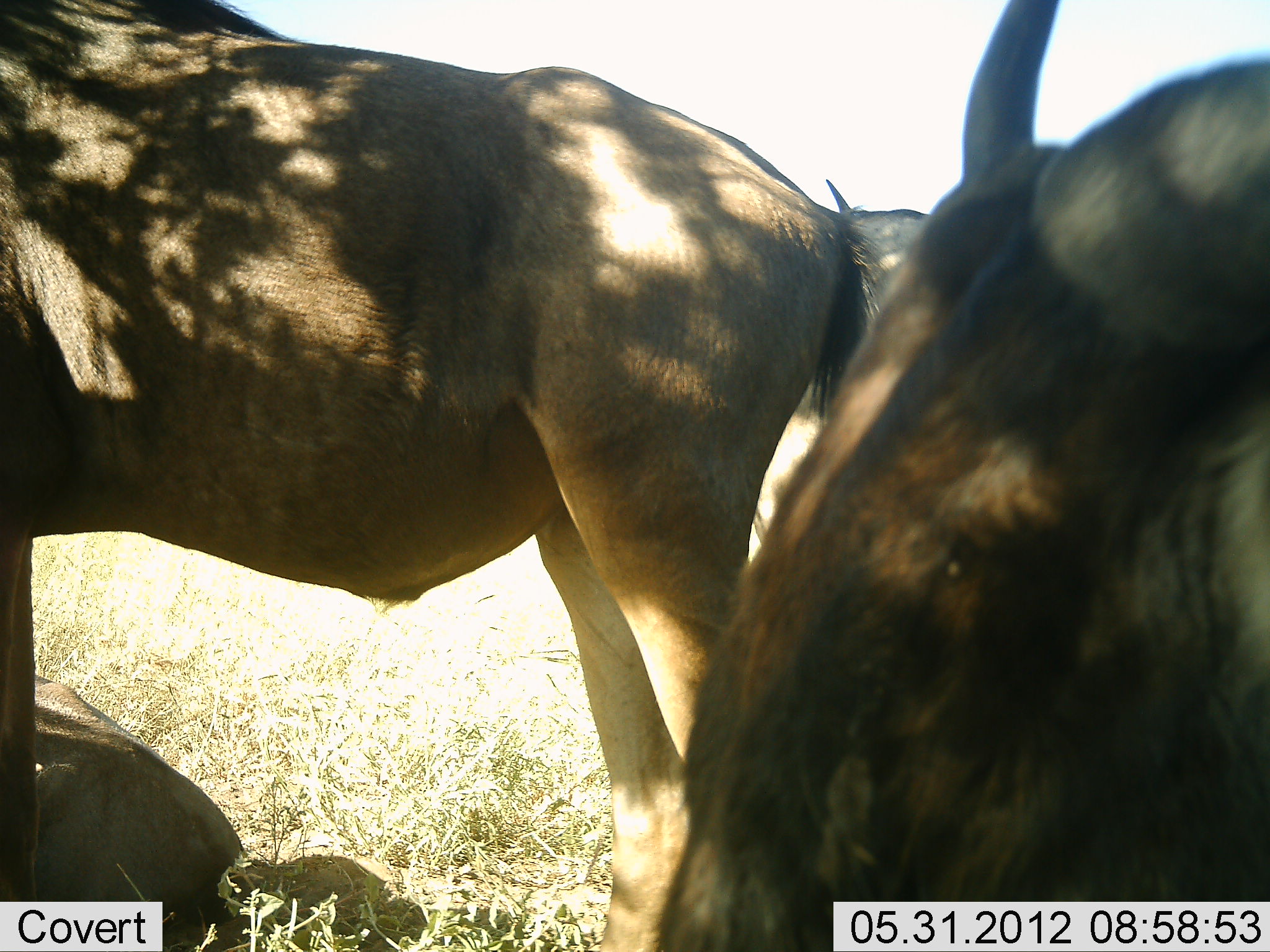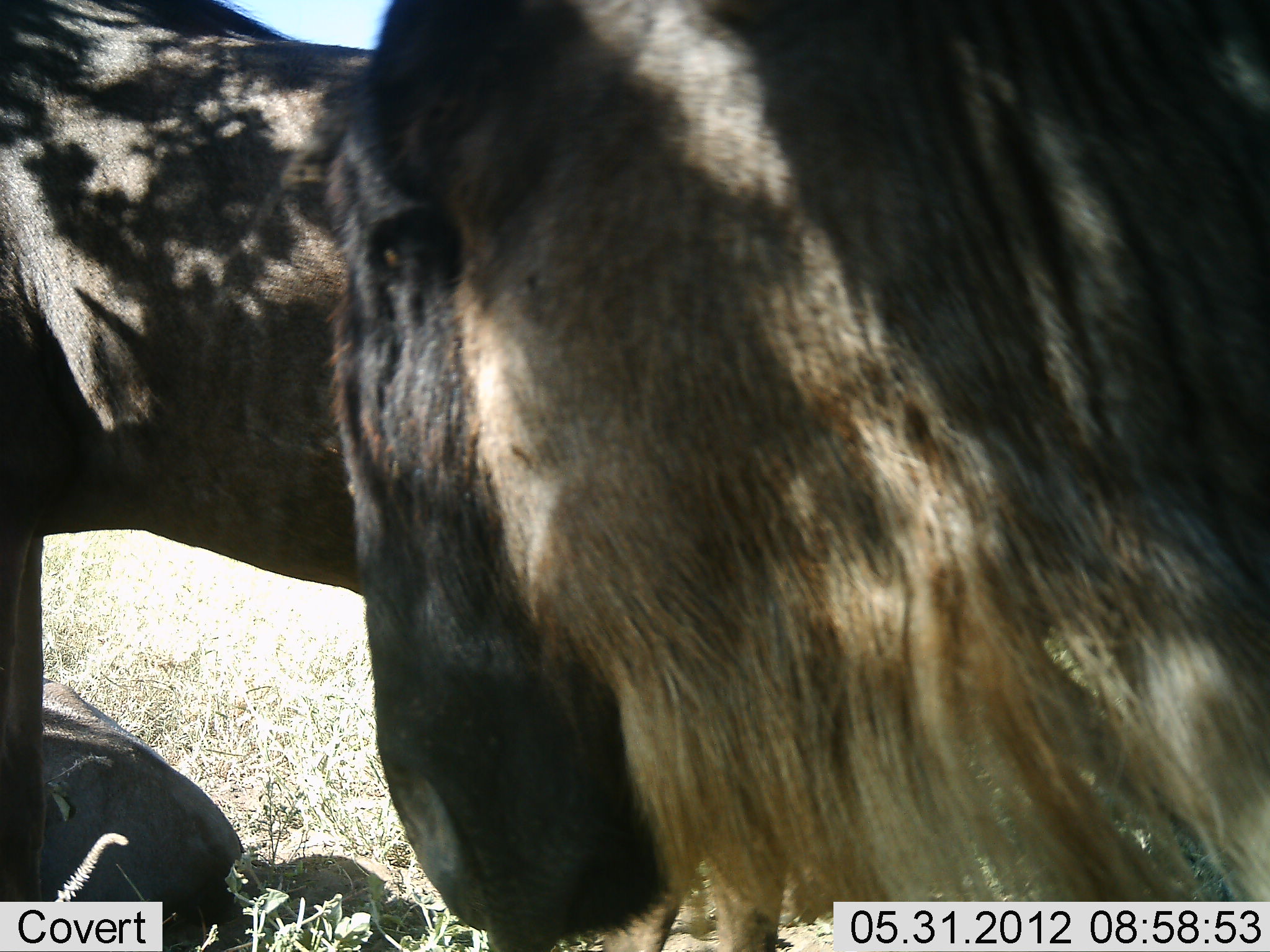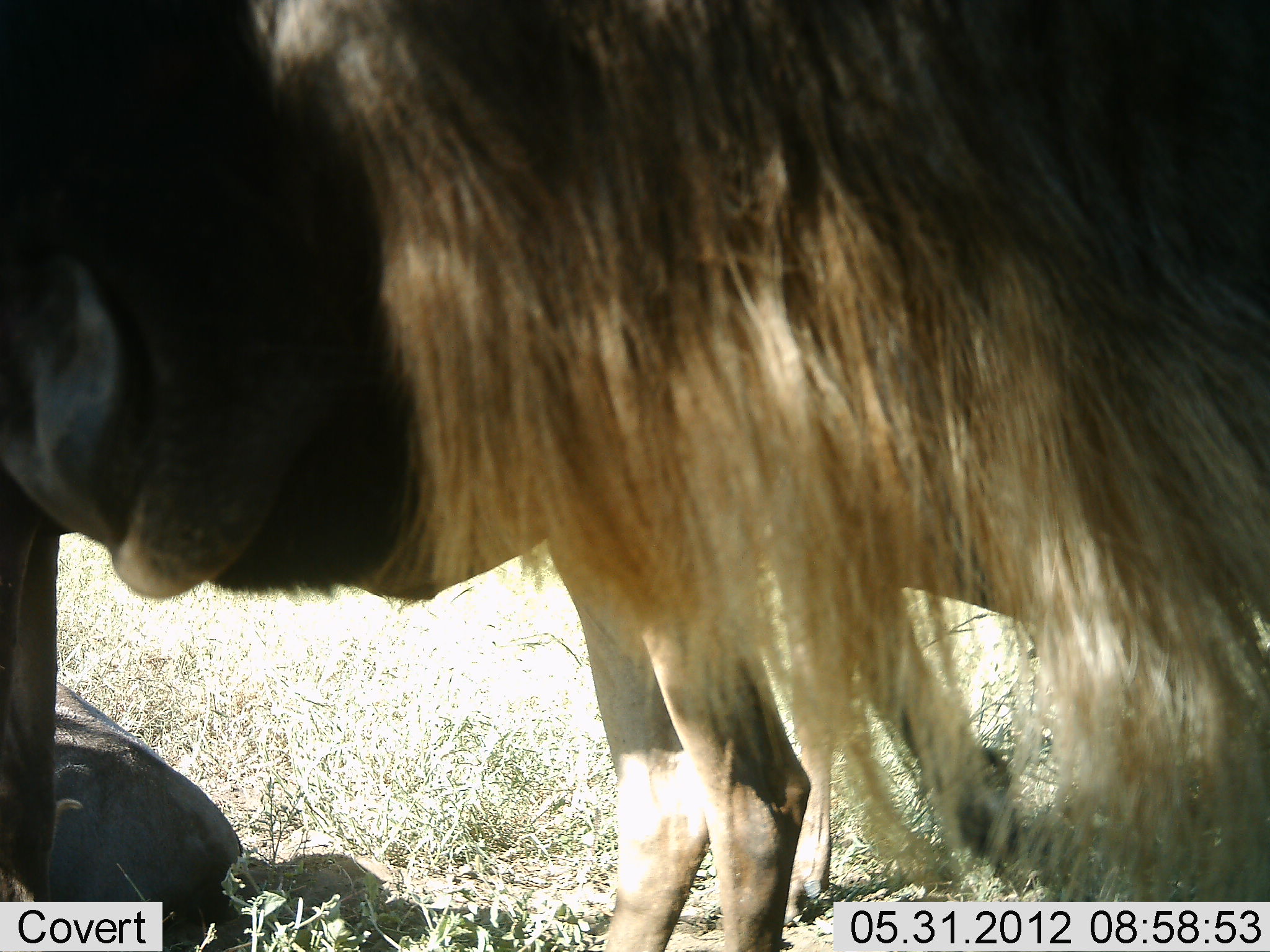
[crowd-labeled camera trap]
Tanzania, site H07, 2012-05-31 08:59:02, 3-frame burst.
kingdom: Animalia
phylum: Chordata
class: Mammalia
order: Artiodactyla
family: Bovidae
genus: Connochaetes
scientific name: Connochaetes taurinus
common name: blue wildebeest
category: wildebeest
Wildebeest (blue wildebeest) (Connochaetes taurinus), count 3. Behavior (volunteer vote fractions): standing 80%, resting 70%, moving 40%, interacting 10%. Young present (vote fraction): 0%. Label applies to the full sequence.